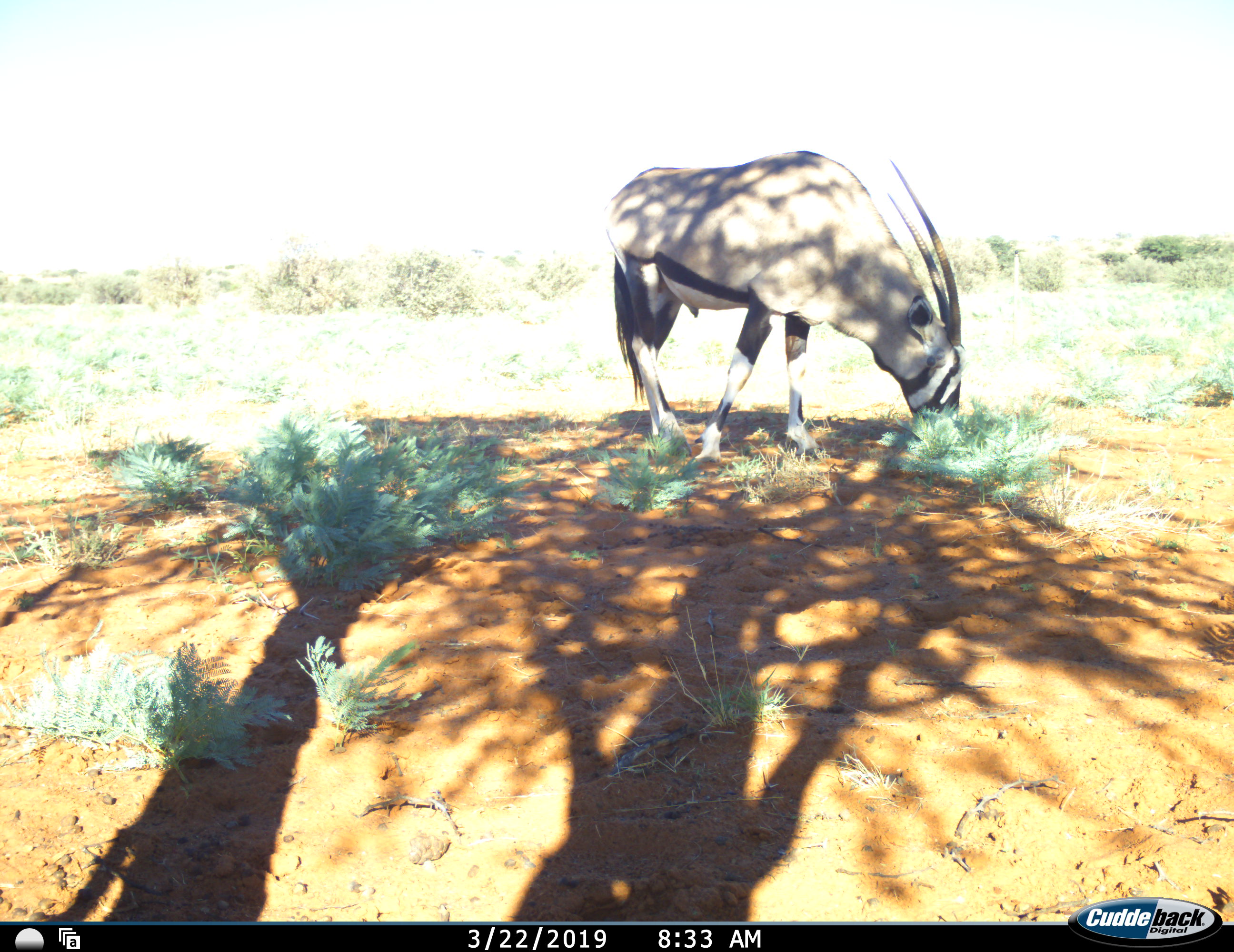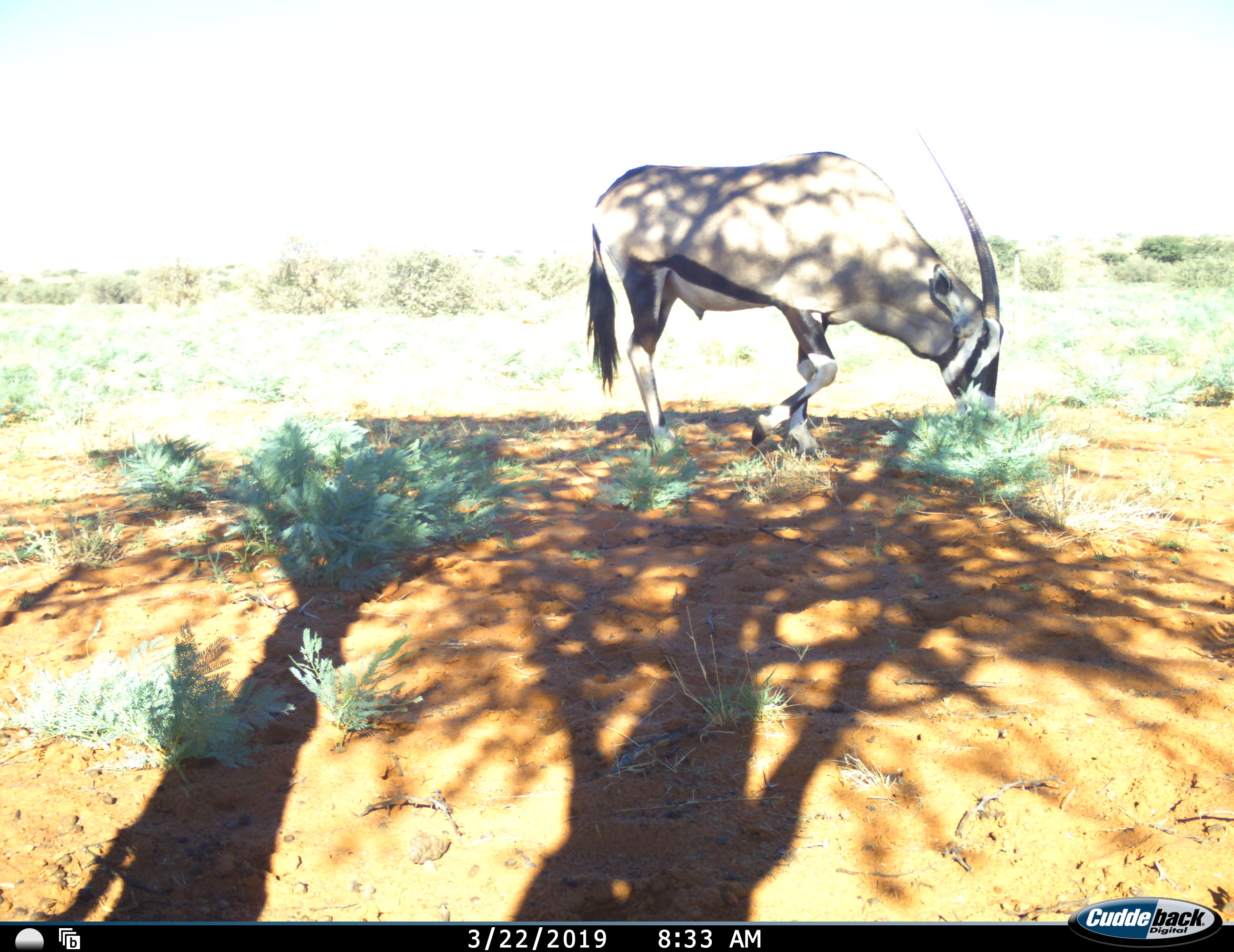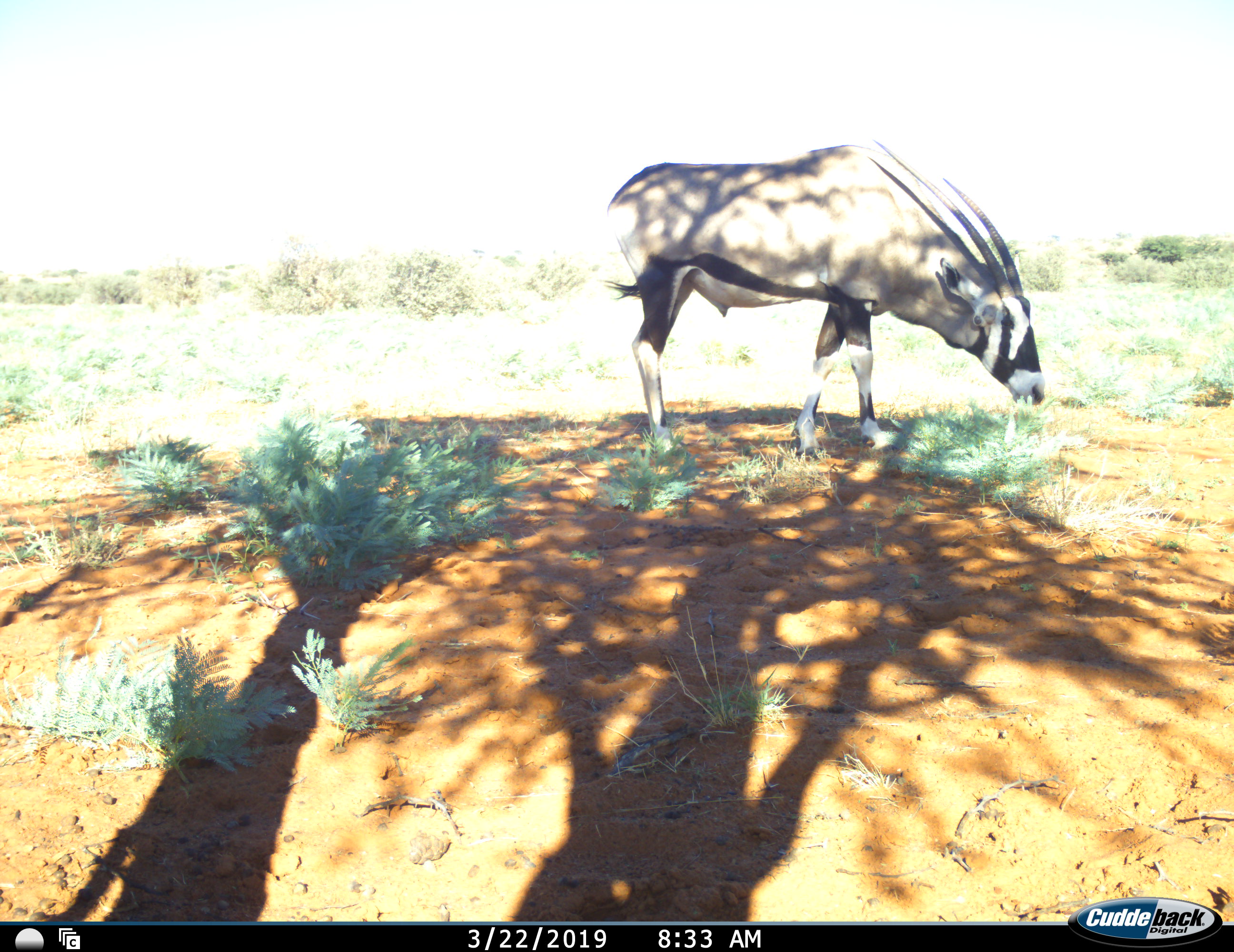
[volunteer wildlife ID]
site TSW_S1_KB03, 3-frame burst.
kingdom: Animalia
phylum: Chordata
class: Mammalia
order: Artiodactyla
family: Bovidae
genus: Oryx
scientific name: Oryx gazella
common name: gemsbok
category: oryx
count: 1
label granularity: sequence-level